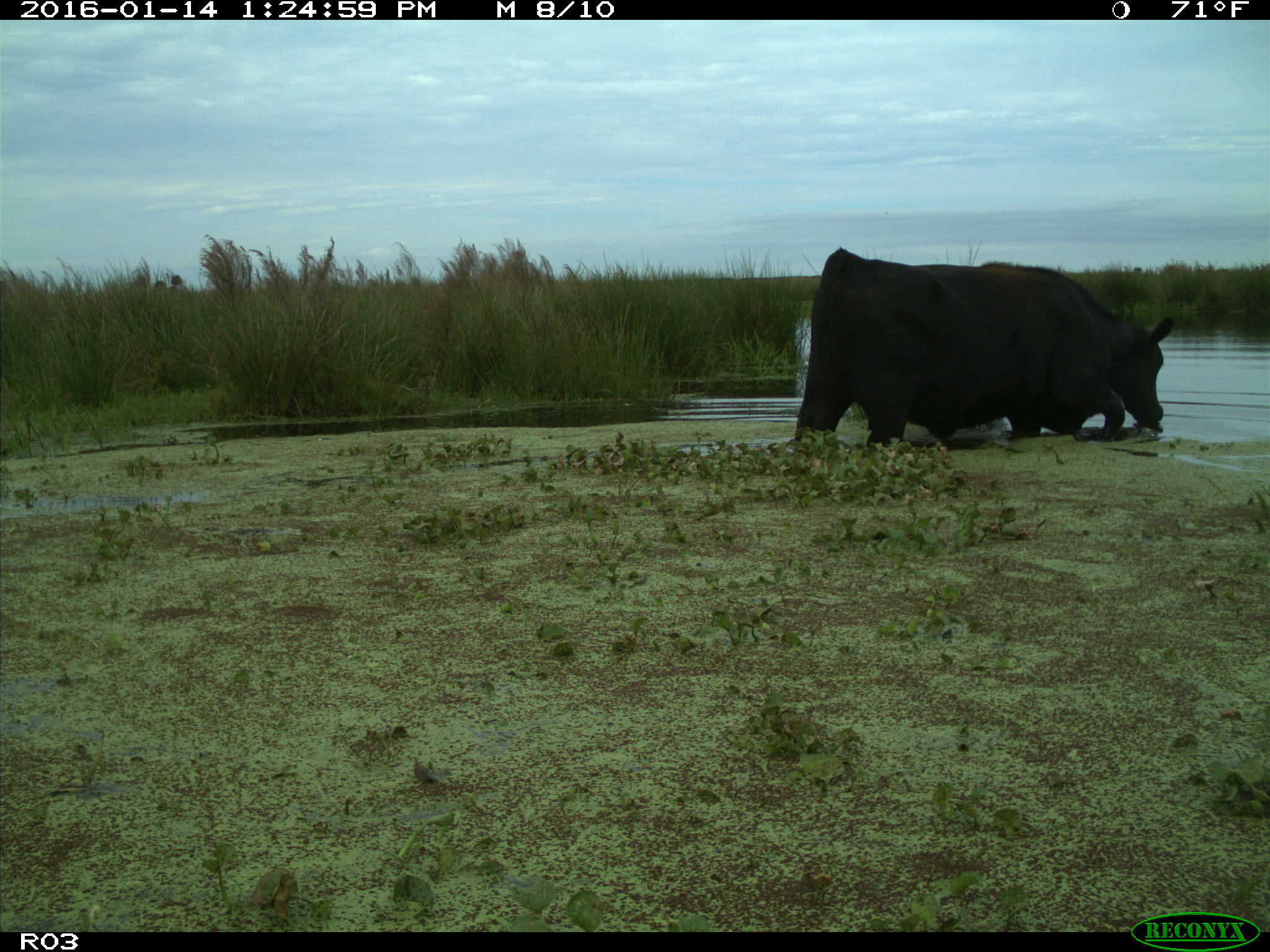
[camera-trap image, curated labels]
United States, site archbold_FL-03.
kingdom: Animalia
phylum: Chordata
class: Mammalia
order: Artiodactyla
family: Bovidae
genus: Bos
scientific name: Bos taurus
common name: domestic cow